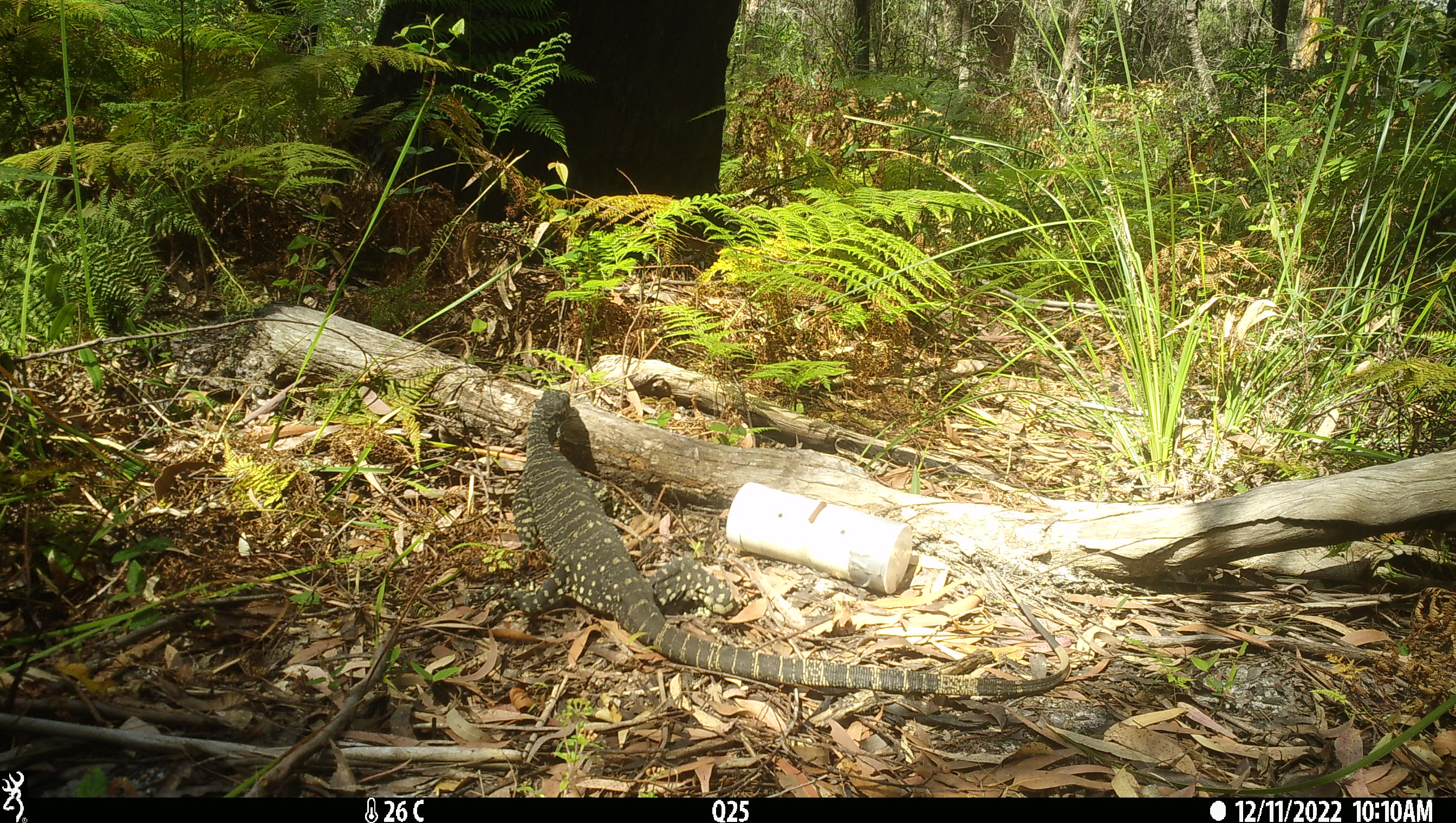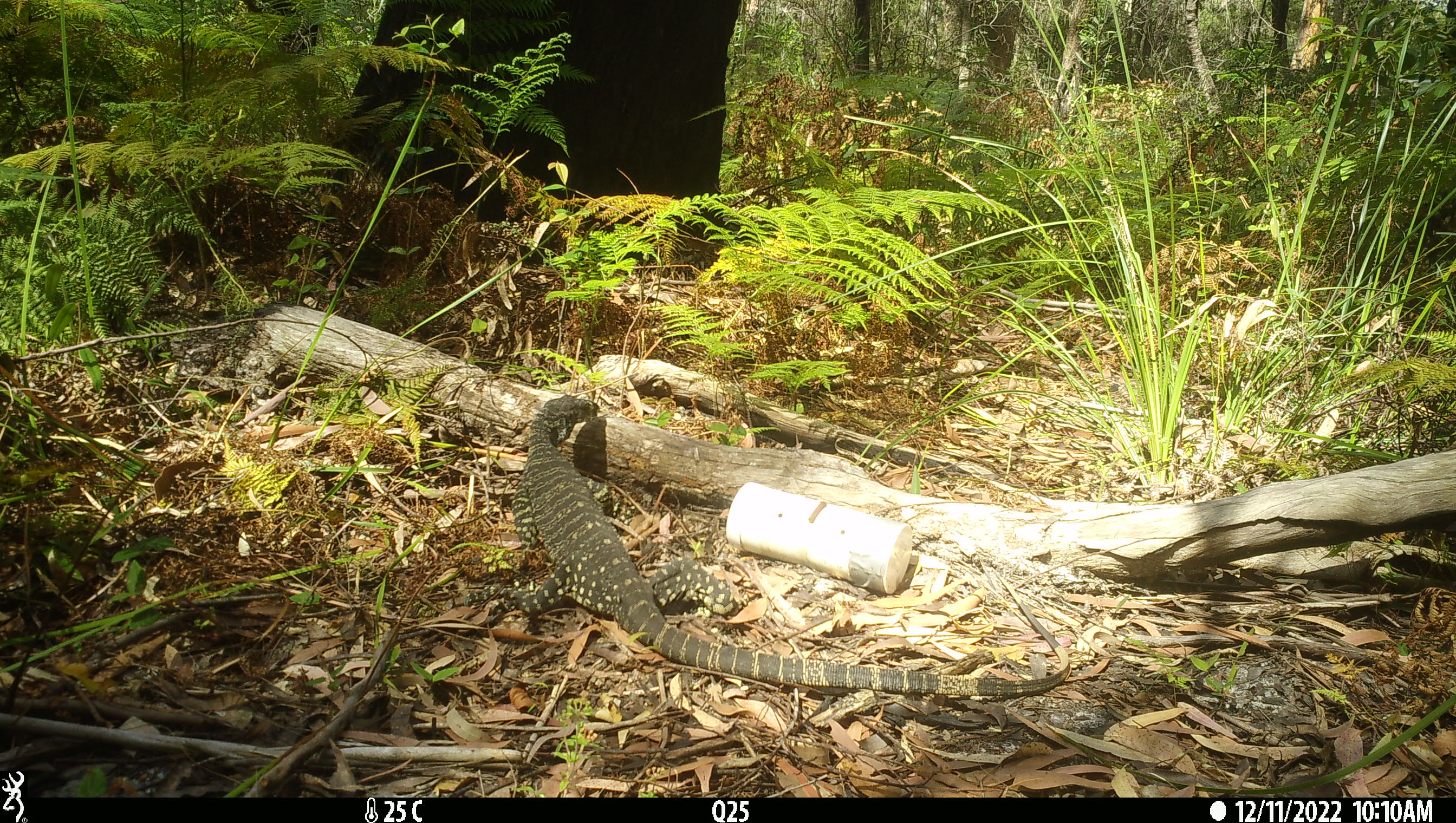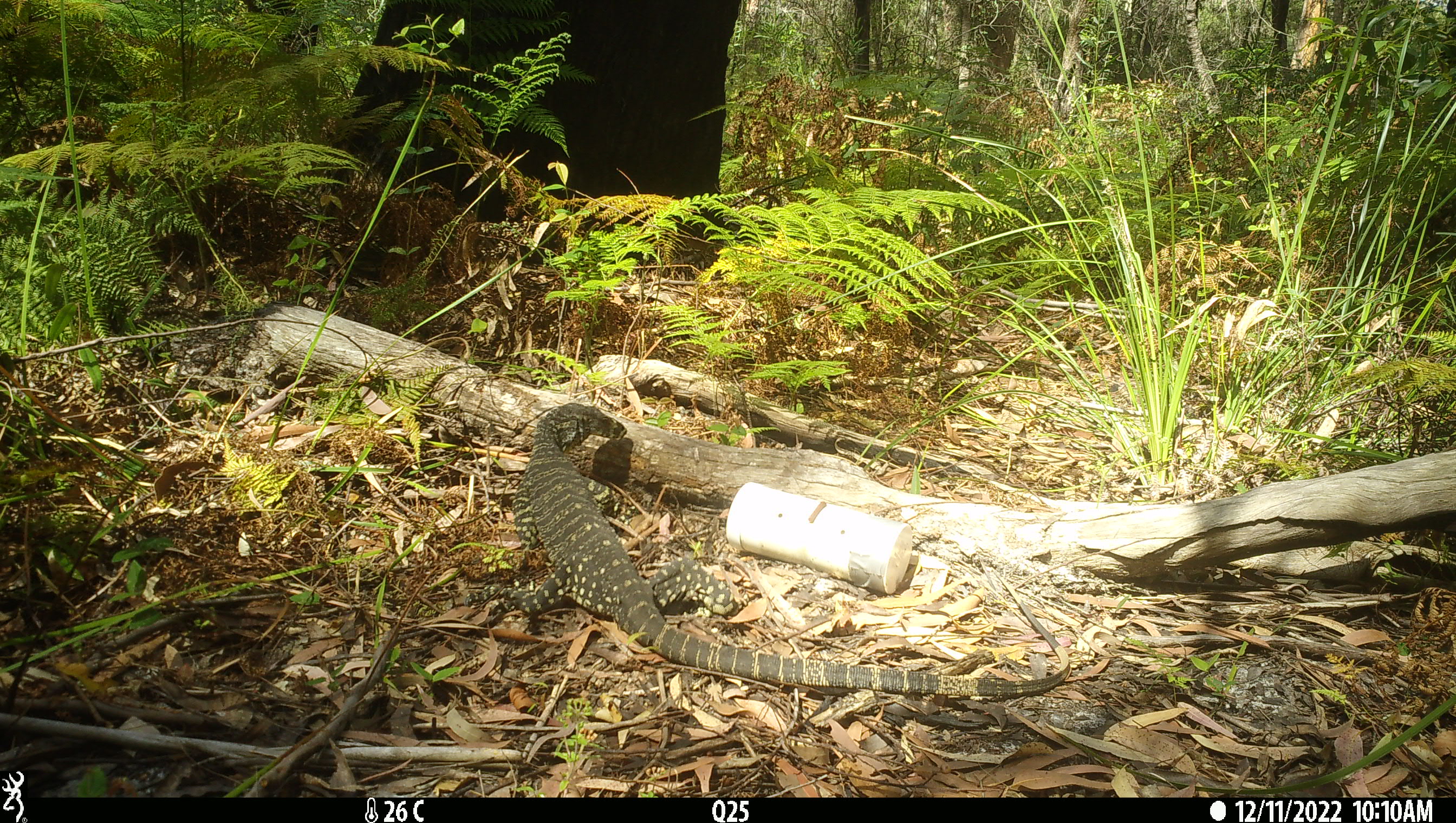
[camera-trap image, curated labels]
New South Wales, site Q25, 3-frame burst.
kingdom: Animalia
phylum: Chordata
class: Reptilia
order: Squamata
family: Varanidae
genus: Varanus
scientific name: Varanus varius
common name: lace monitor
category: goanna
Goanna (lace monitor) (Varanus varius).